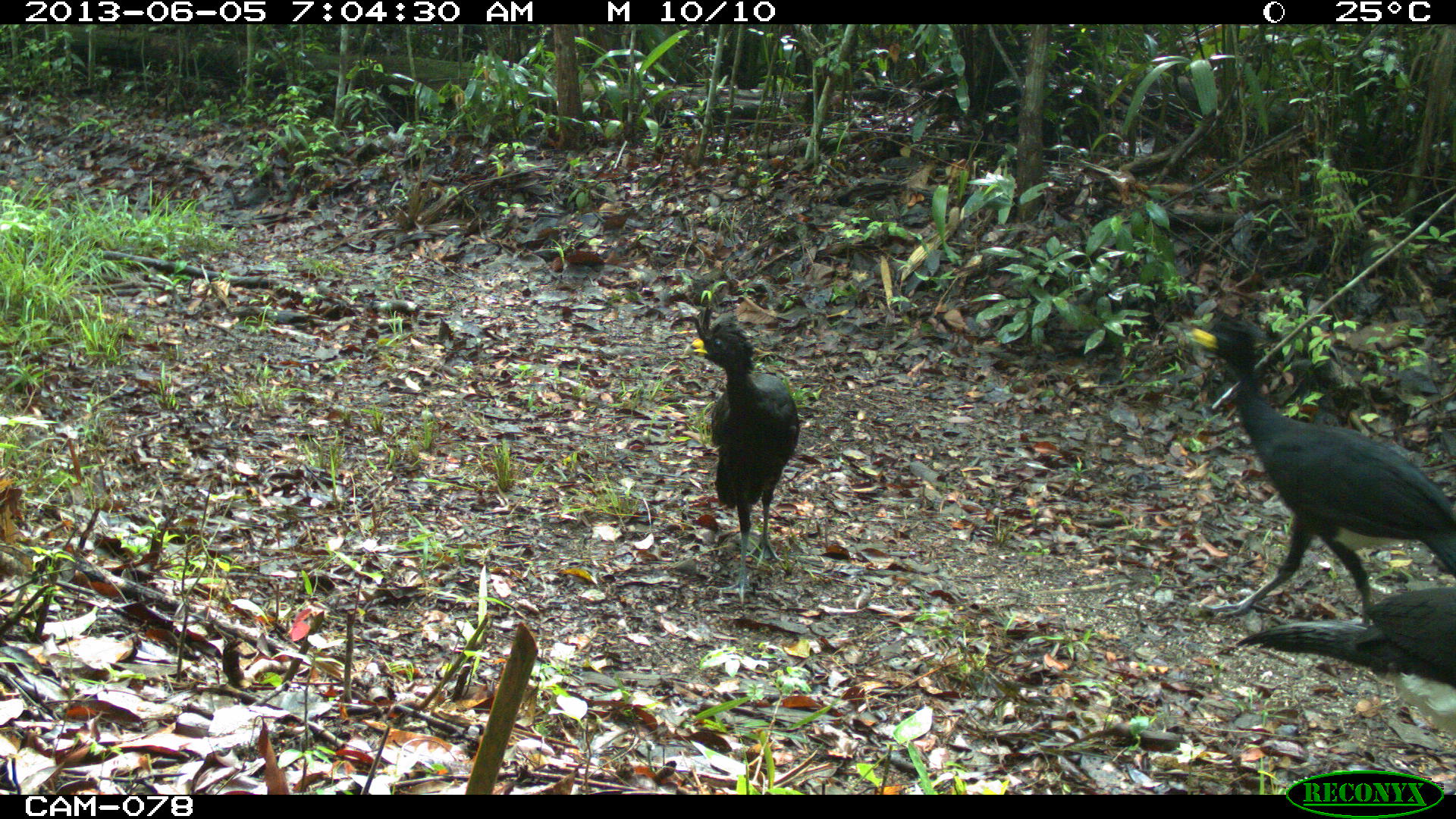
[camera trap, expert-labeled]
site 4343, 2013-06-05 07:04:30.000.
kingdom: Animalia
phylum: Chordata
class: Aves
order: Galliformes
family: Cracidae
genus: Crax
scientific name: Crax rubra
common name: great curassow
Crax rubra (great curassow), count 3, sex male.